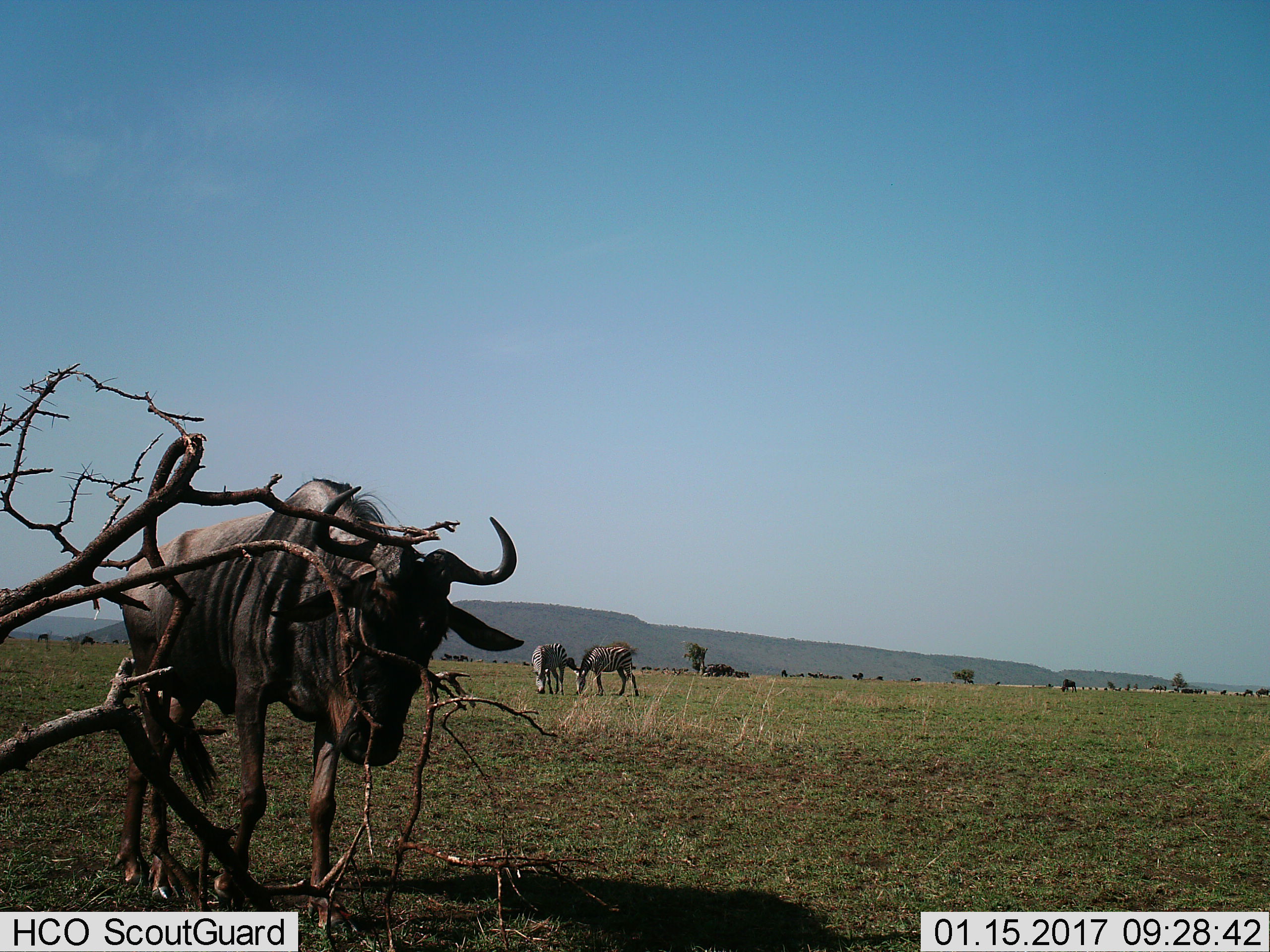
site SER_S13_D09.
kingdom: Animalia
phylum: Chordata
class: Mammalia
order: Artiodactyla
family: Bovidae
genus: Connochaetes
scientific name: Connochaetes taurinus taurinus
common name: blue wildebeest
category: wildebeestblue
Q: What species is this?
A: Wildebeestblue (blue wildebeest) (Connochaetes taurinus taurinus).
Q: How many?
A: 11-50.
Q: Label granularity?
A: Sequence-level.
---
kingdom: Animalia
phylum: Chordata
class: Mammalia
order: Perissodactyla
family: Equidae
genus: Equus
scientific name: Equus quagga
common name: plains zebra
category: zebraplains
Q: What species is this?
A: Zebraplains (plains zebra) (Equus quagga).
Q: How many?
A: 2.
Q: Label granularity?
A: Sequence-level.